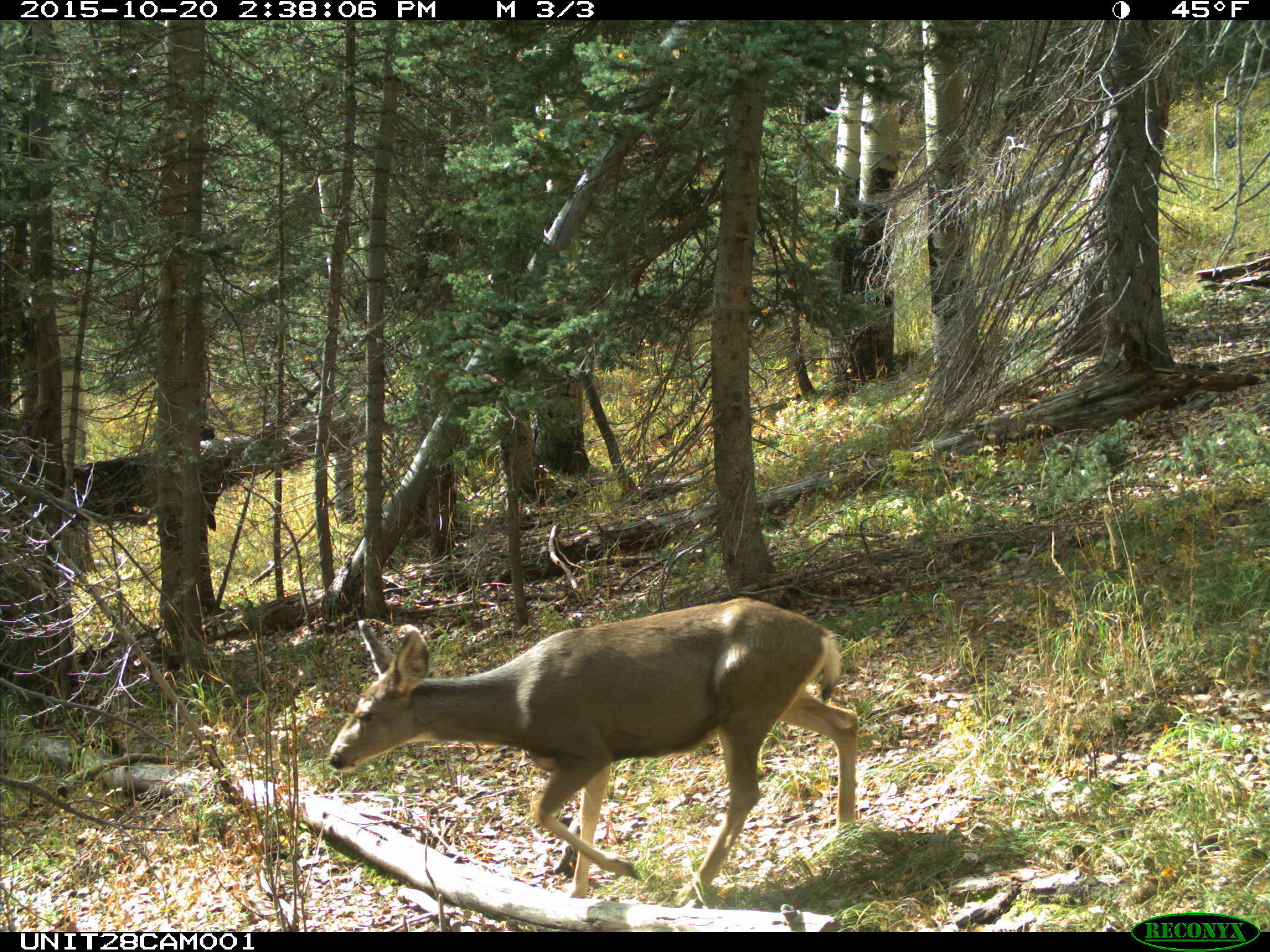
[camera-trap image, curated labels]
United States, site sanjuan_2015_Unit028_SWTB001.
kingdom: Animalia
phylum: Chordata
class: Mammalia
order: Artiodactyla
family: Cervidae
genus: Odocoileus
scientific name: Odocoileus hemionus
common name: mule deer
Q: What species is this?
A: Odocoileus hemionus (mule deer).